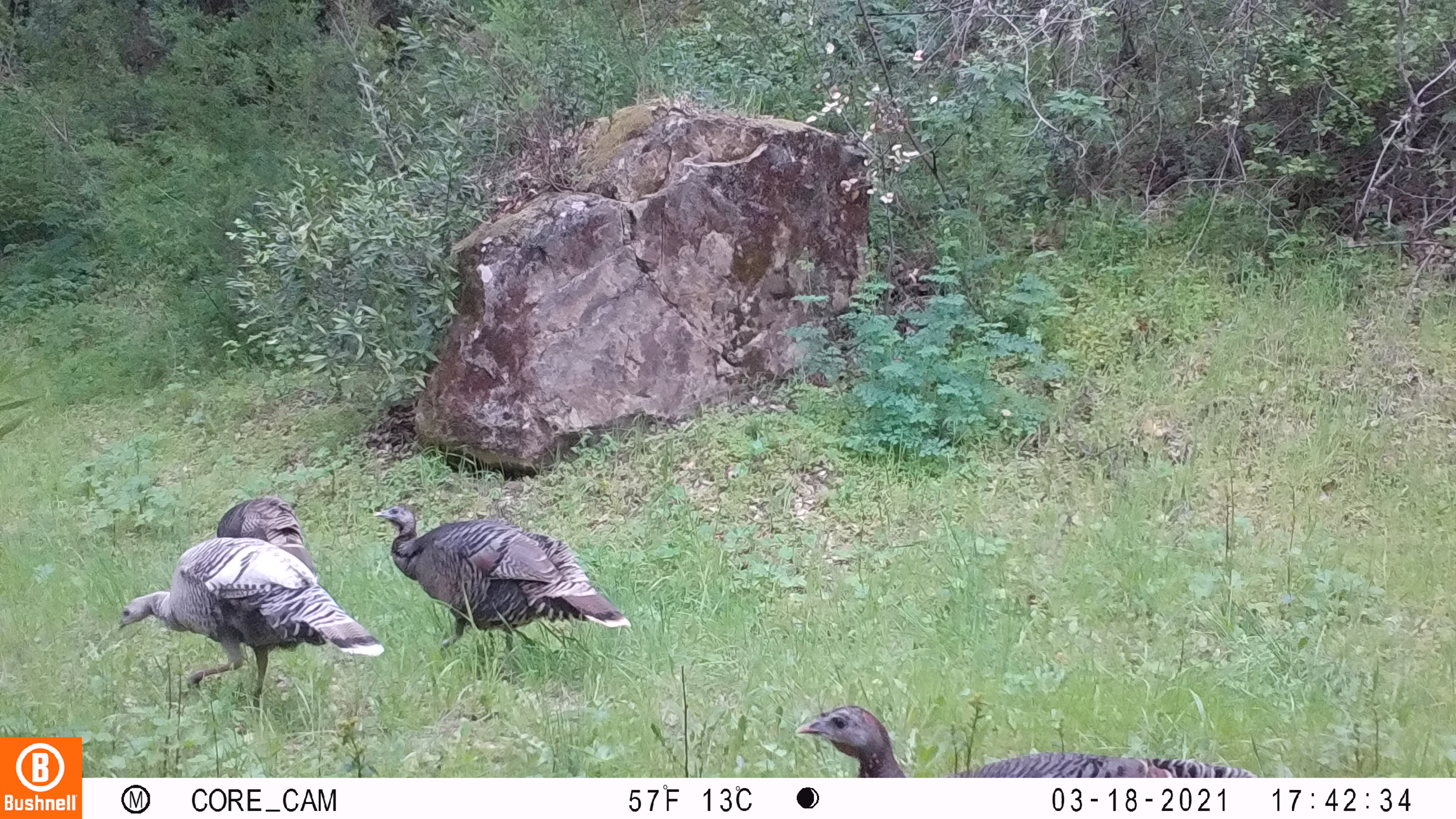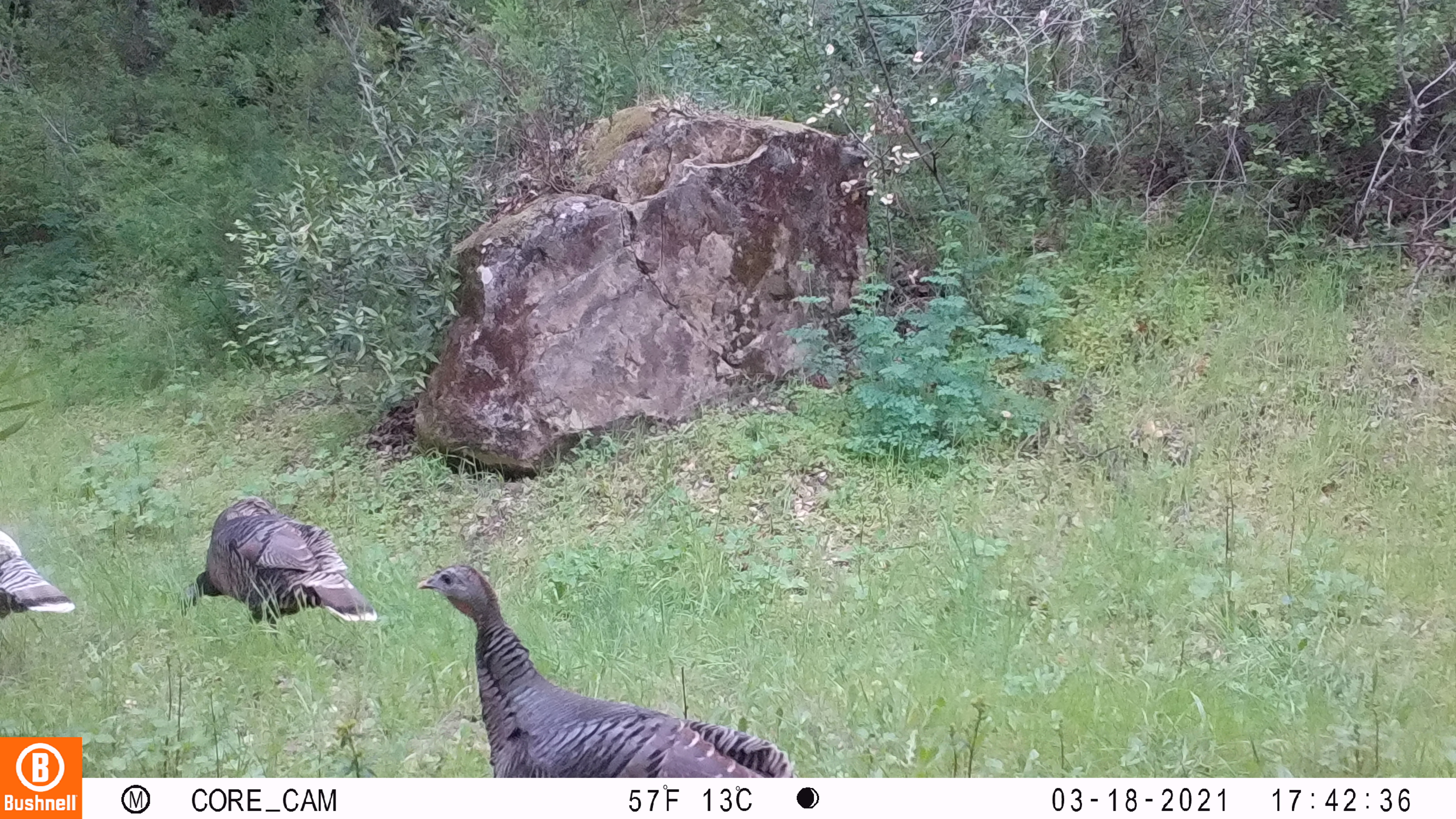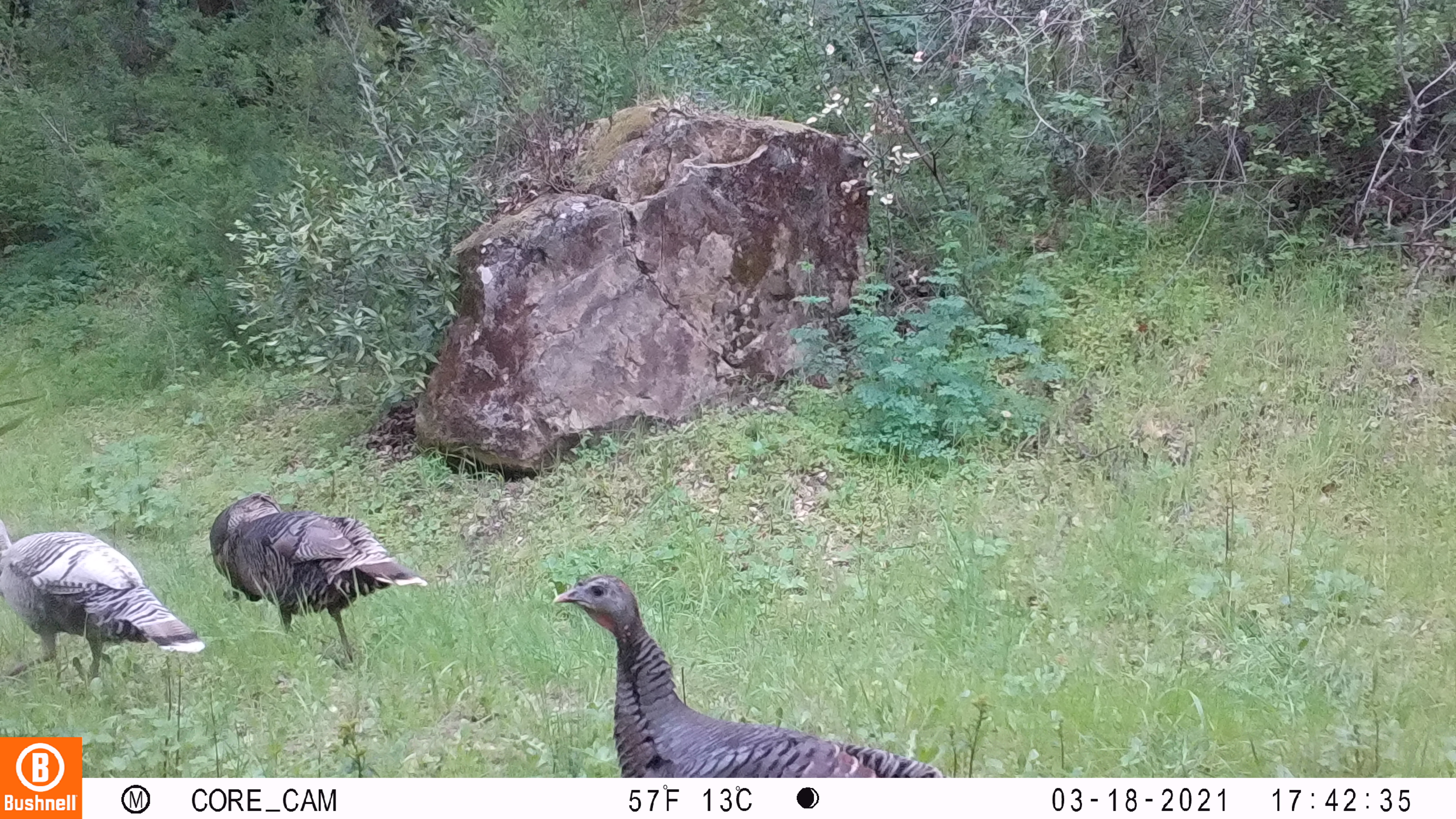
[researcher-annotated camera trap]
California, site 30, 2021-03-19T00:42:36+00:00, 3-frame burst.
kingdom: Animalia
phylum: Chordata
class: Aves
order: Galliformes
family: Phasianidae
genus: Meleagris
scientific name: Meleagris gallopavo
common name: turkey